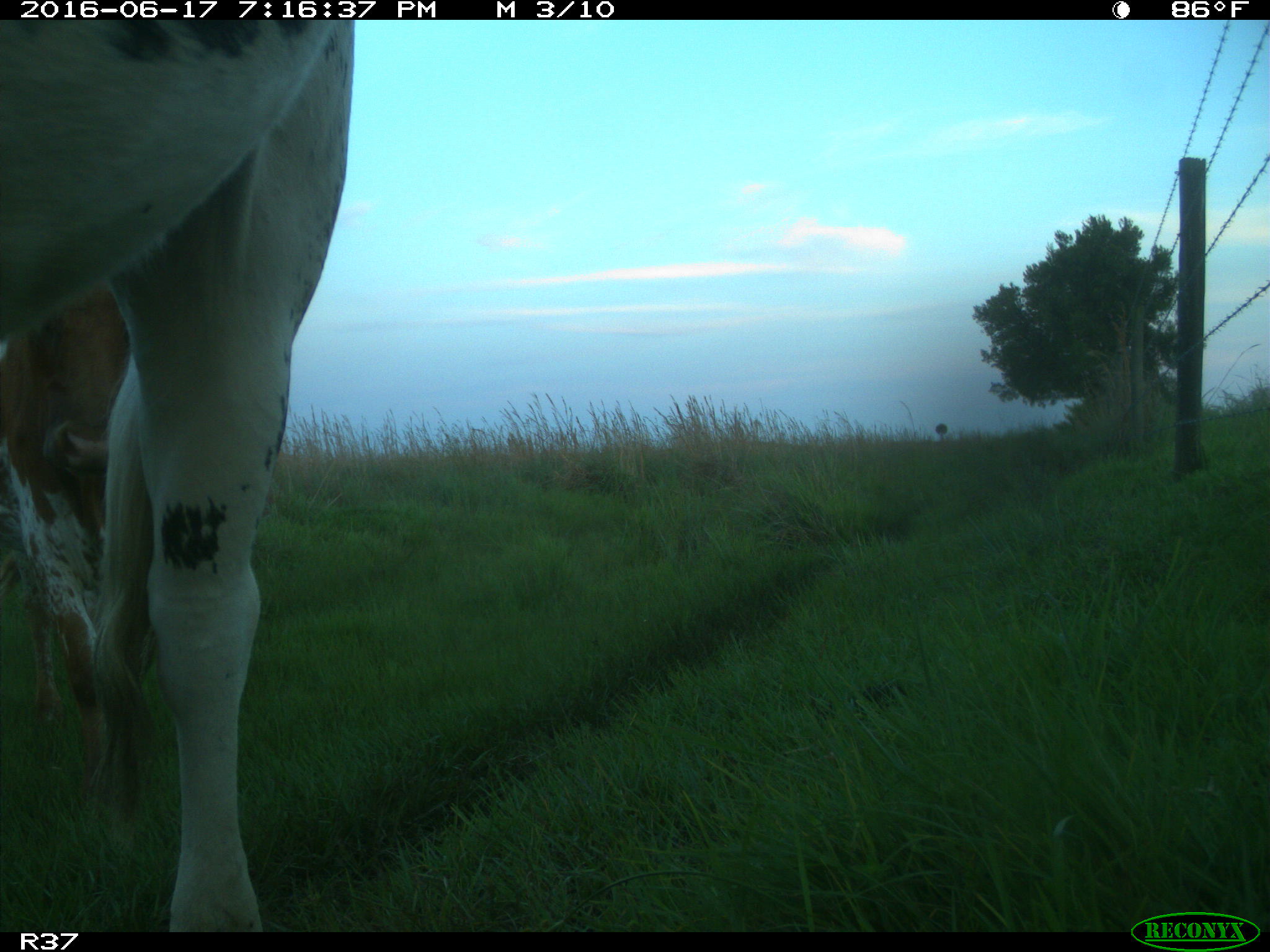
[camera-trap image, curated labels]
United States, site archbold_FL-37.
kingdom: Animalia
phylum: Chordata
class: Mammalia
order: Artiodactyla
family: Bovidae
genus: Bos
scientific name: Bos taurus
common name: domestic cow